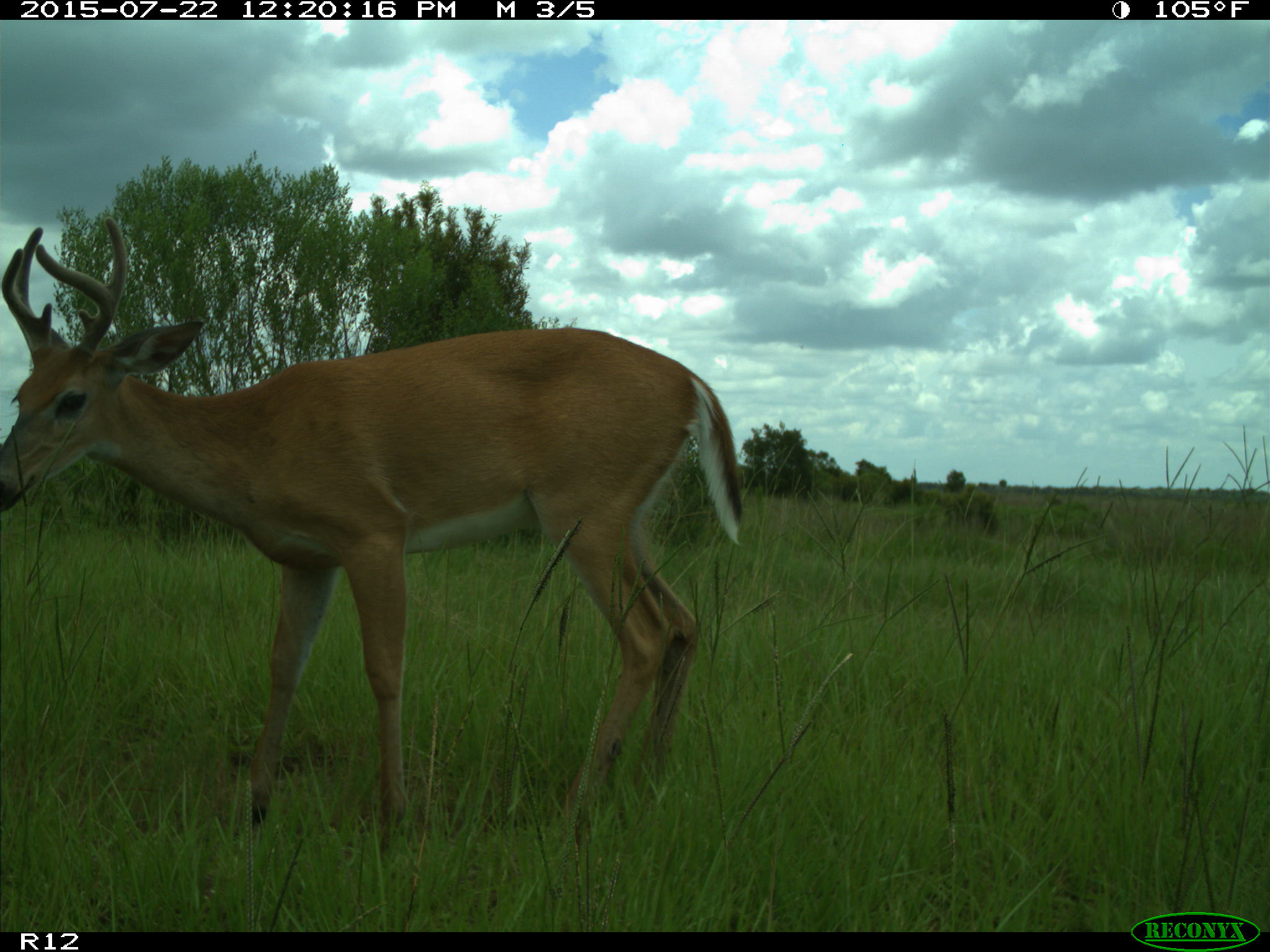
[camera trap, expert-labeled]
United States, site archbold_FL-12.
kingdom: Animalia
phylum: Chordata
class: Mammalia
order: Artiodactyla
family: Cervidae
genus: Odocoileus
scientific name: Odocoileus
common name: deer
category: unidentified deer